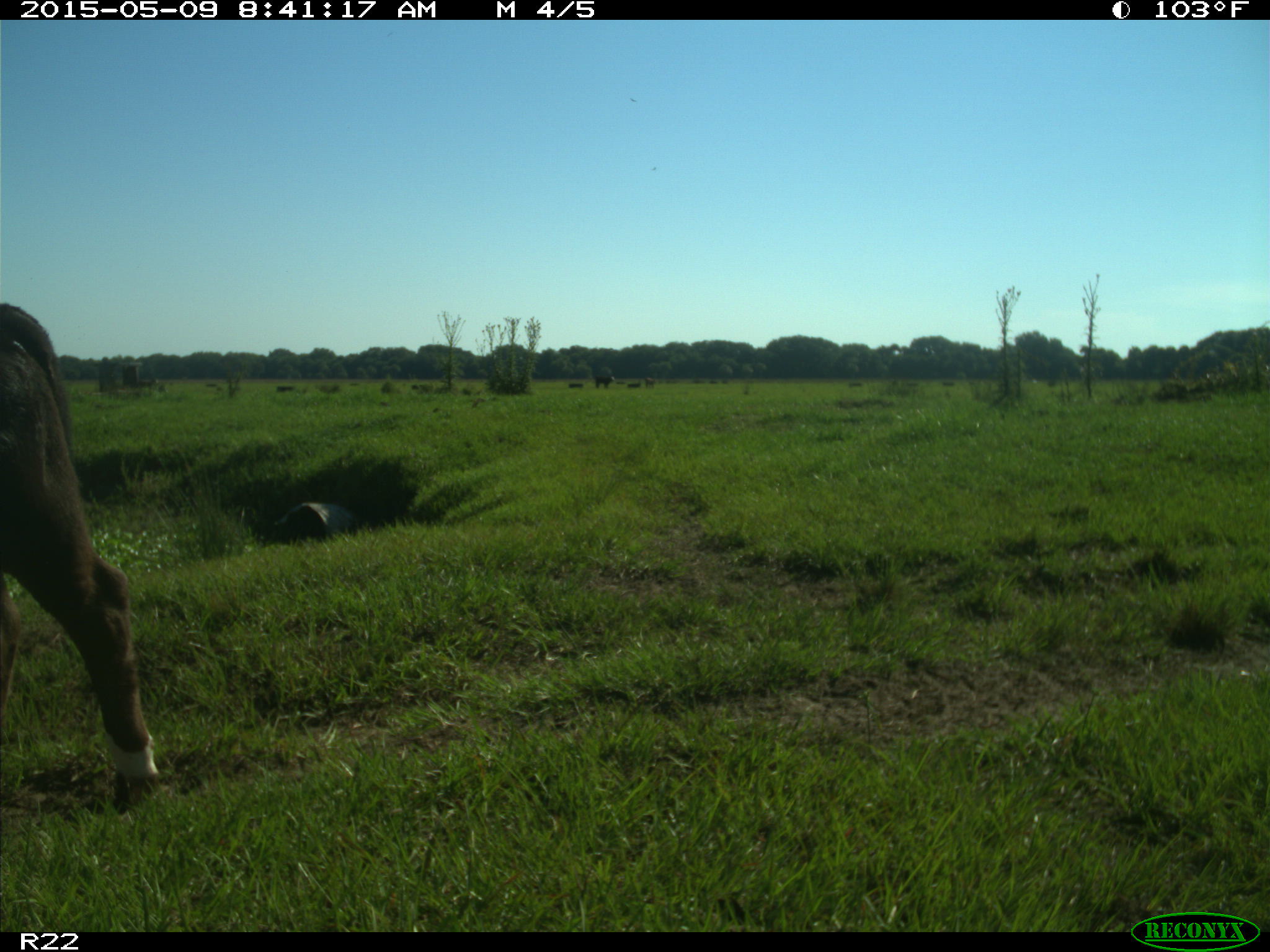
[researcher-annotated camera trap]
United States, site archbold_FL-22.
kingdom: Animalia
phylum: Chordata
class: Mammalia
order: Artiodactyla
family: Bovidae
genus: Bos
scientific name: Bos taurus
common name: domestic cow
Bos taurus (domestic cow).